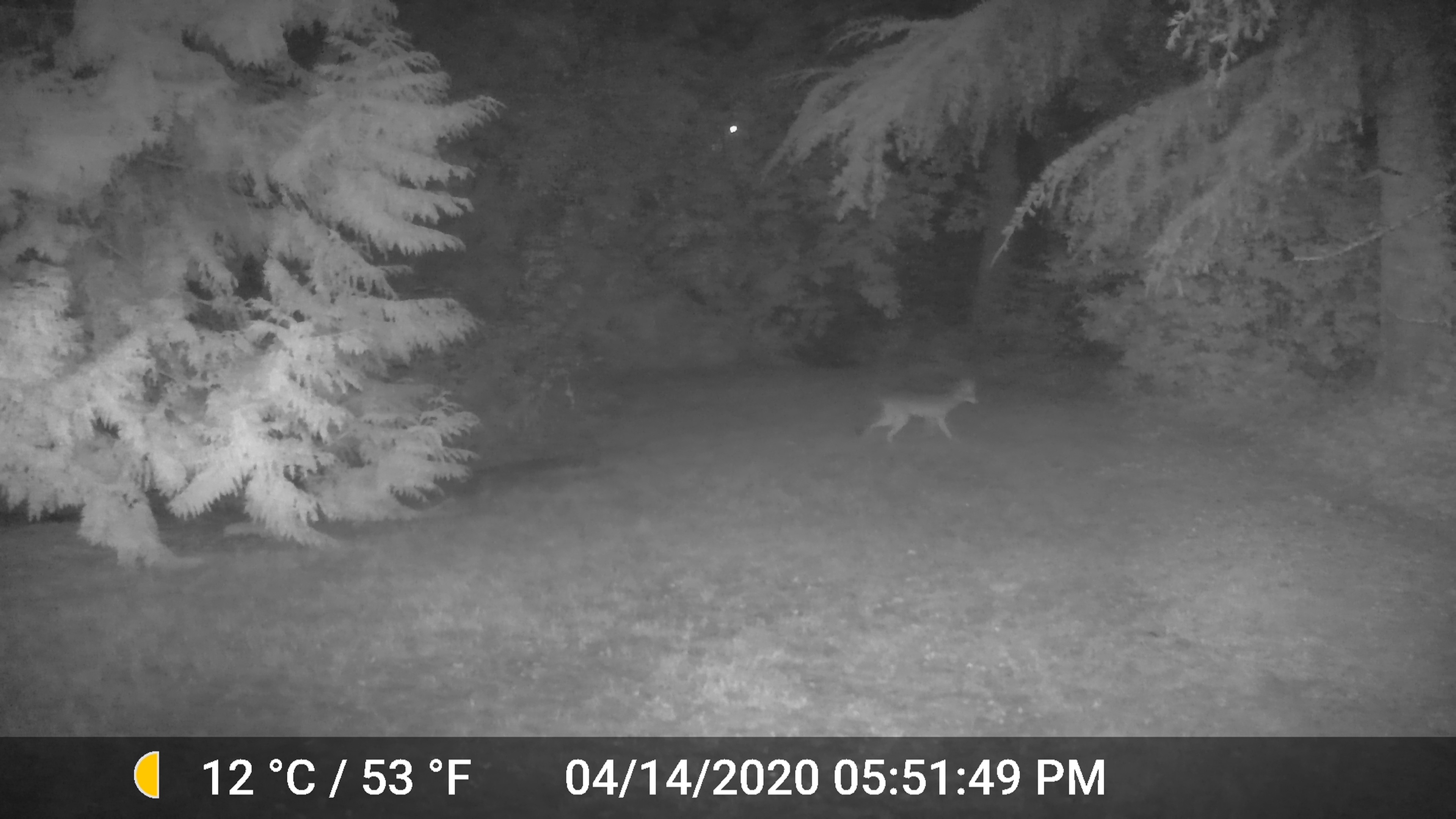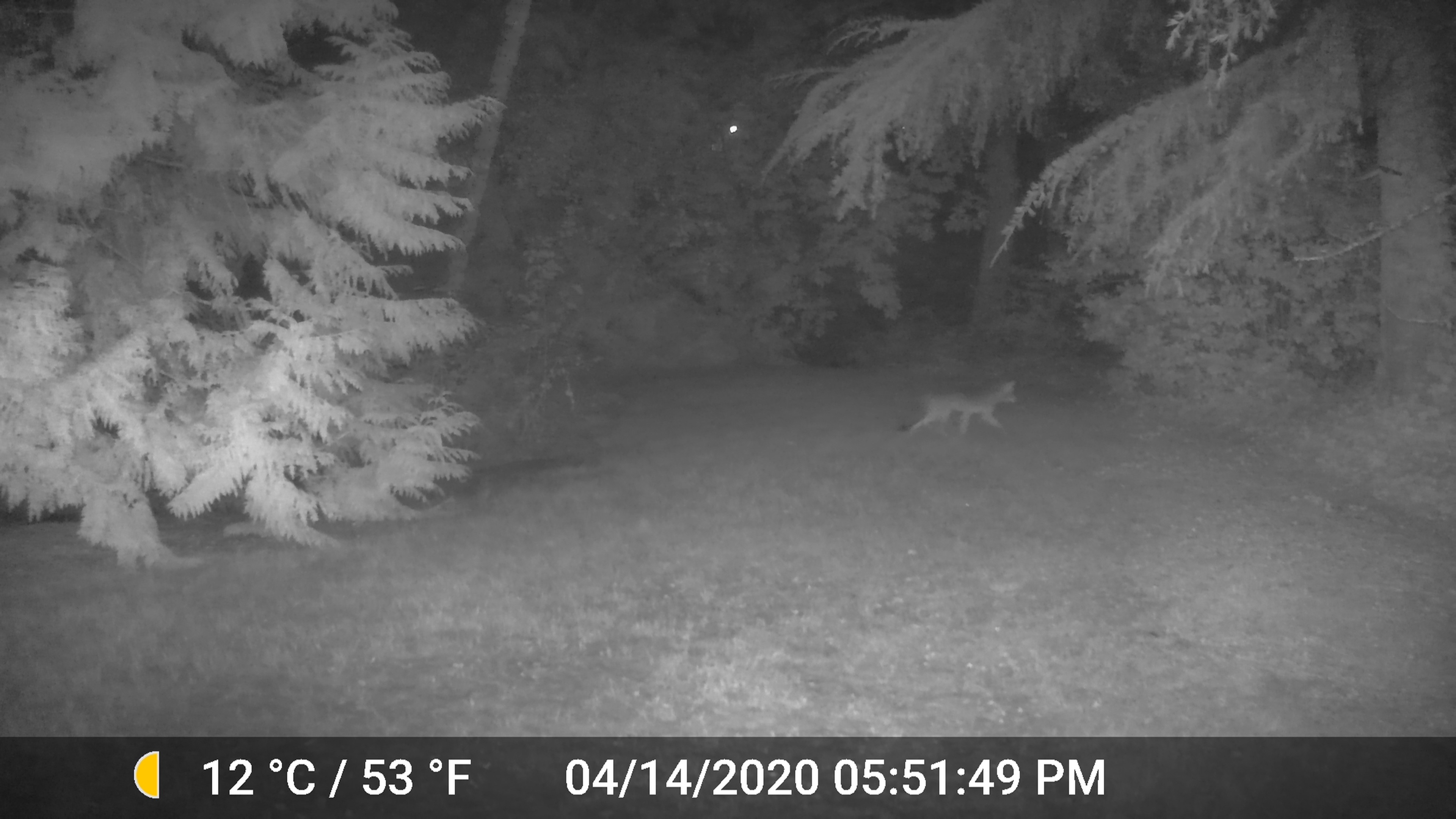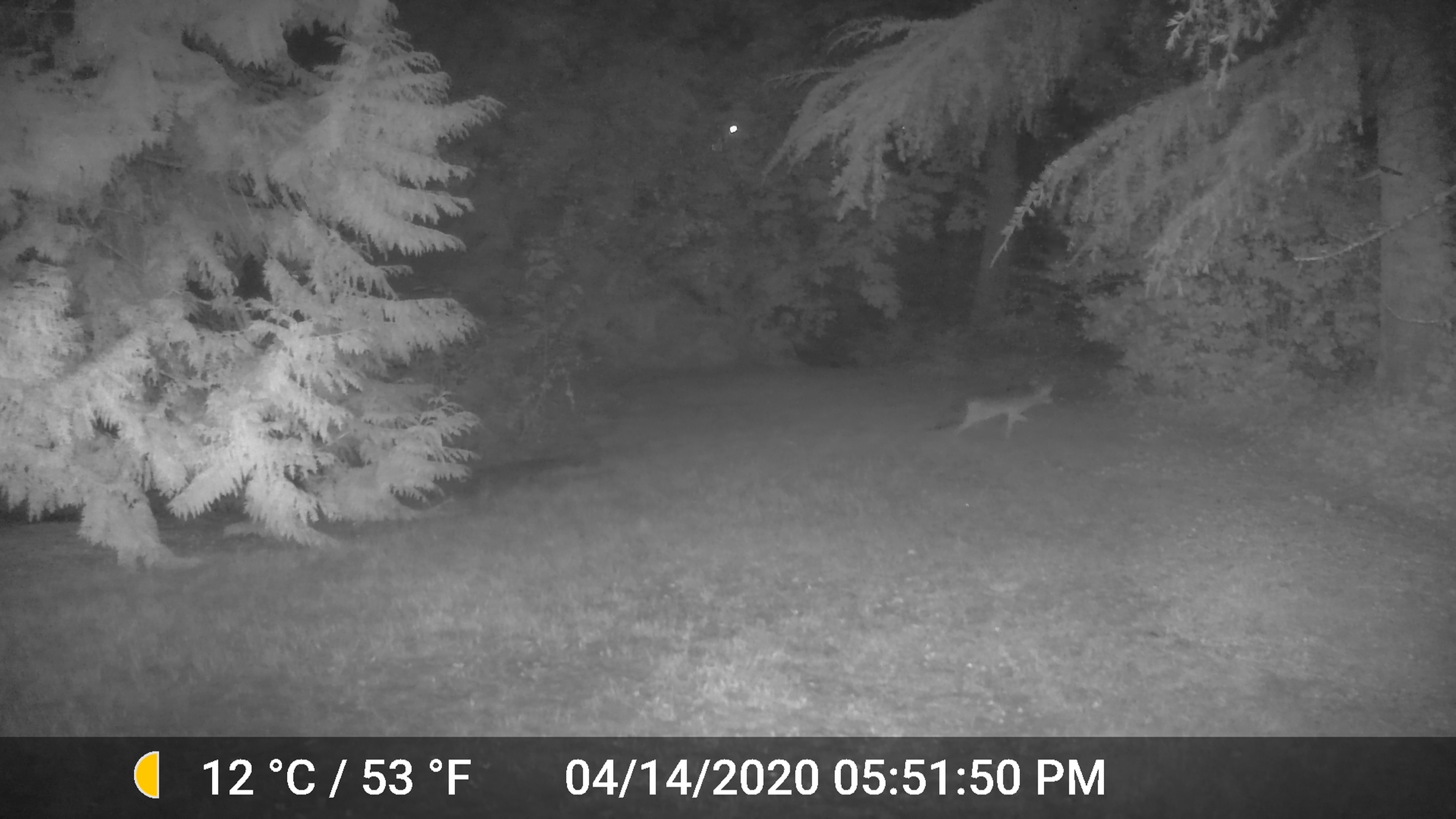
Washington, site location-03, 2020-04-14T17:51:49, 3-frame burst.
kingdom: Animalia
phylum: Chordata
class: Mammalia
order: Carnivora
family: Canidae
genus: Canis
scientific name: Canis latrans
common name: coyote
Coyote (Canis latrans).